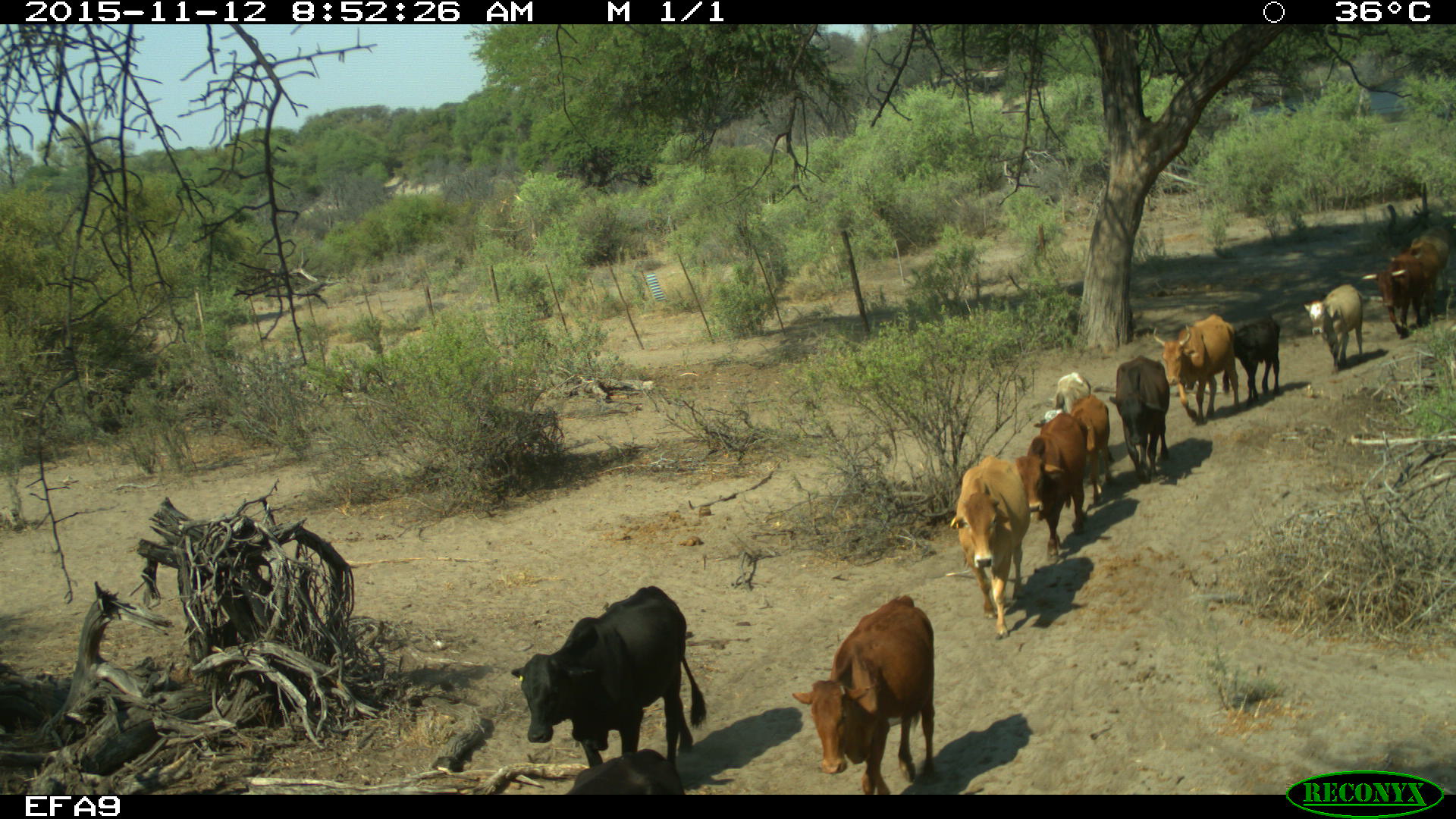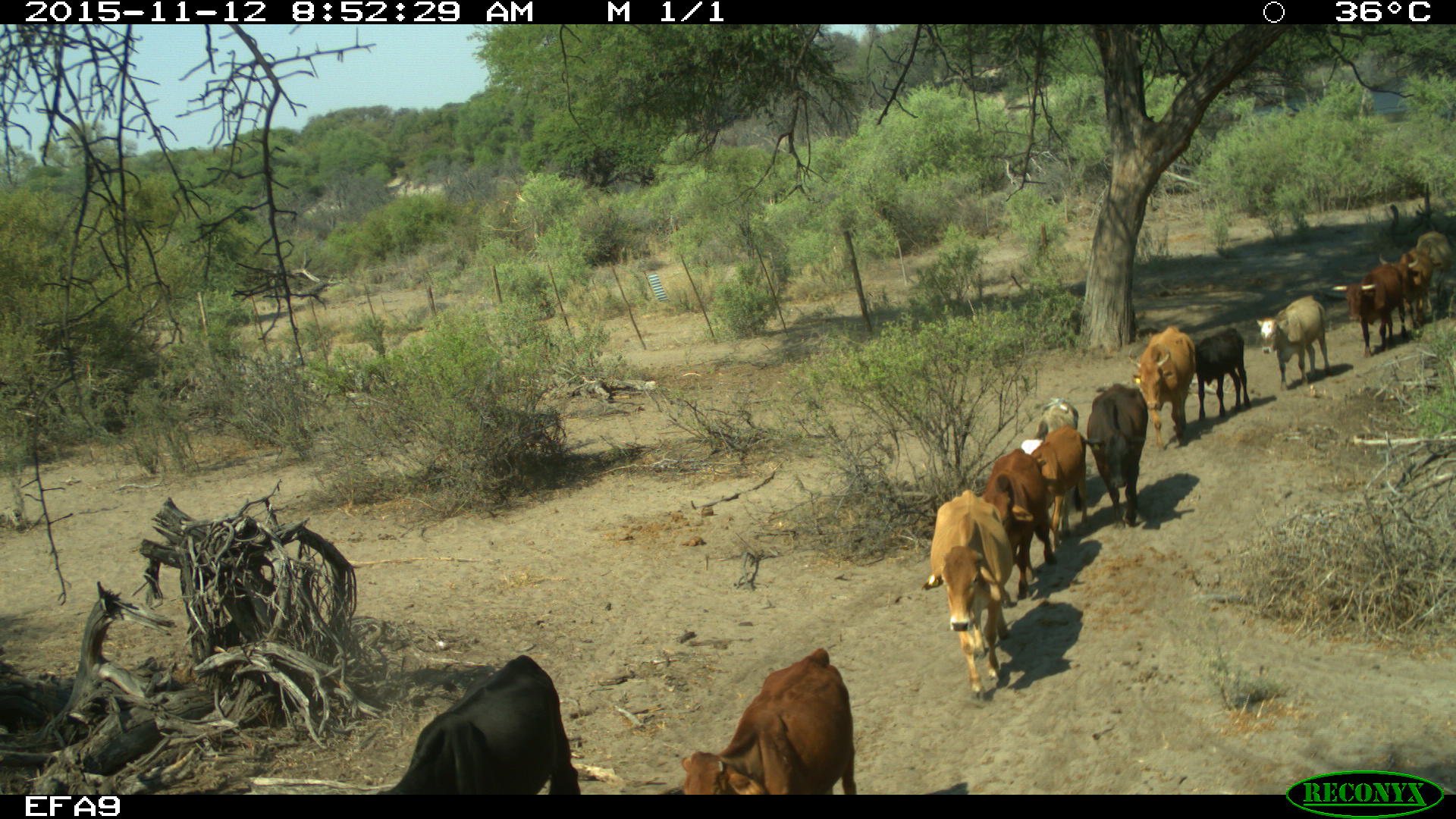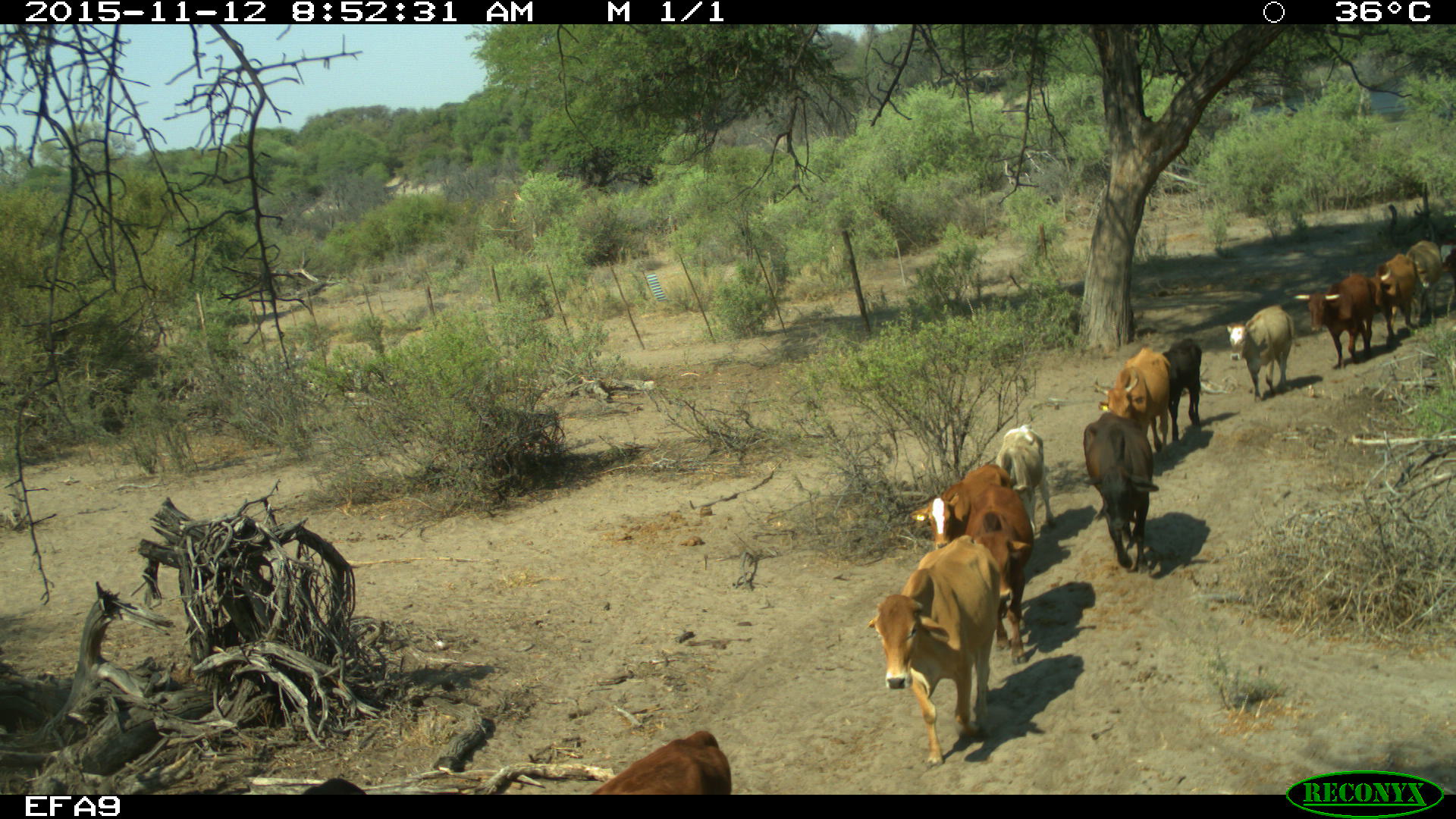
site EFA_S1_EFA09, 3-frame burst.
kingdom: Animalia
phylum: Chordata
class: Mammalia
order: Artiodactyla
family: Bovidae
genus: Bos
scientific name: Bos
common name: cattle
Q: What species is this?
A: Cattle (Bos).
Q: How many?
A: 11-50.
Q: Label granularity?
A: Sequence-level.